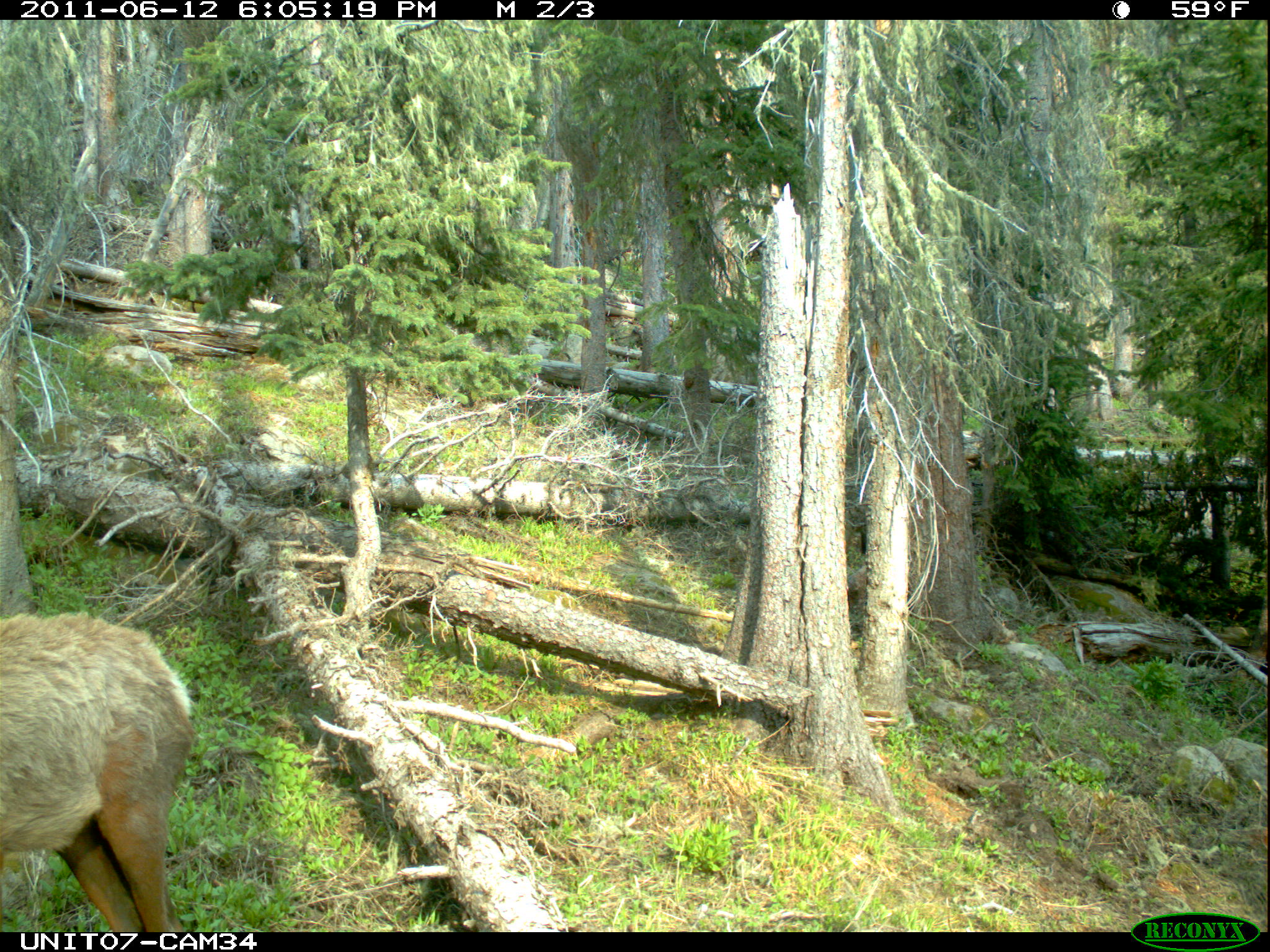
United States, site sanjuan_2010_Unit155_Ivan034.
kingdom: Animalia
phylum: Chordata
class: Mammalia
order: Artiodactyla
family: Cervidae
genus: Cervus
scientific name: Cervus elaphus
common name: red deer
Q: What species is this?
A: Cervus elaphus (red deer).